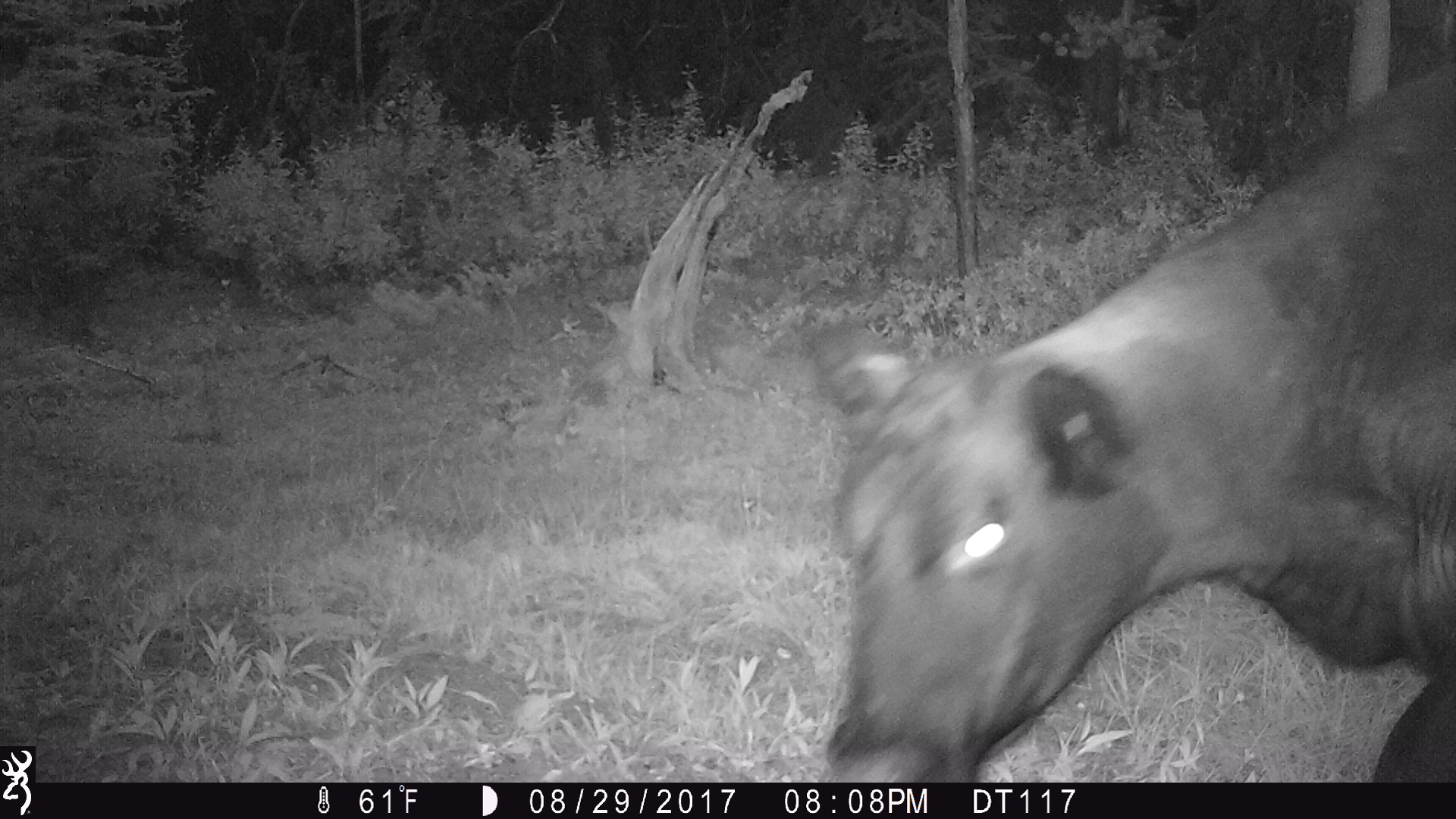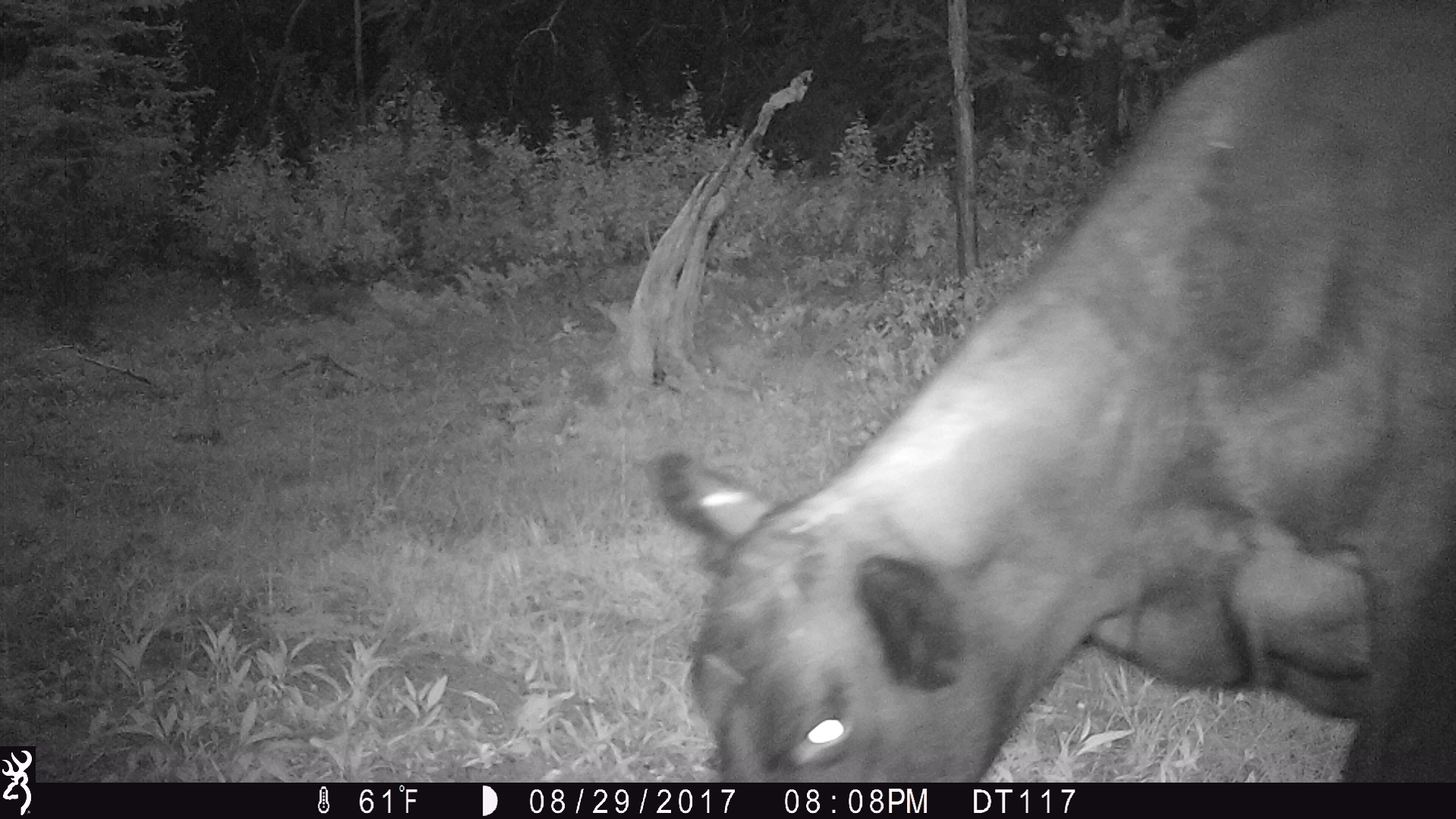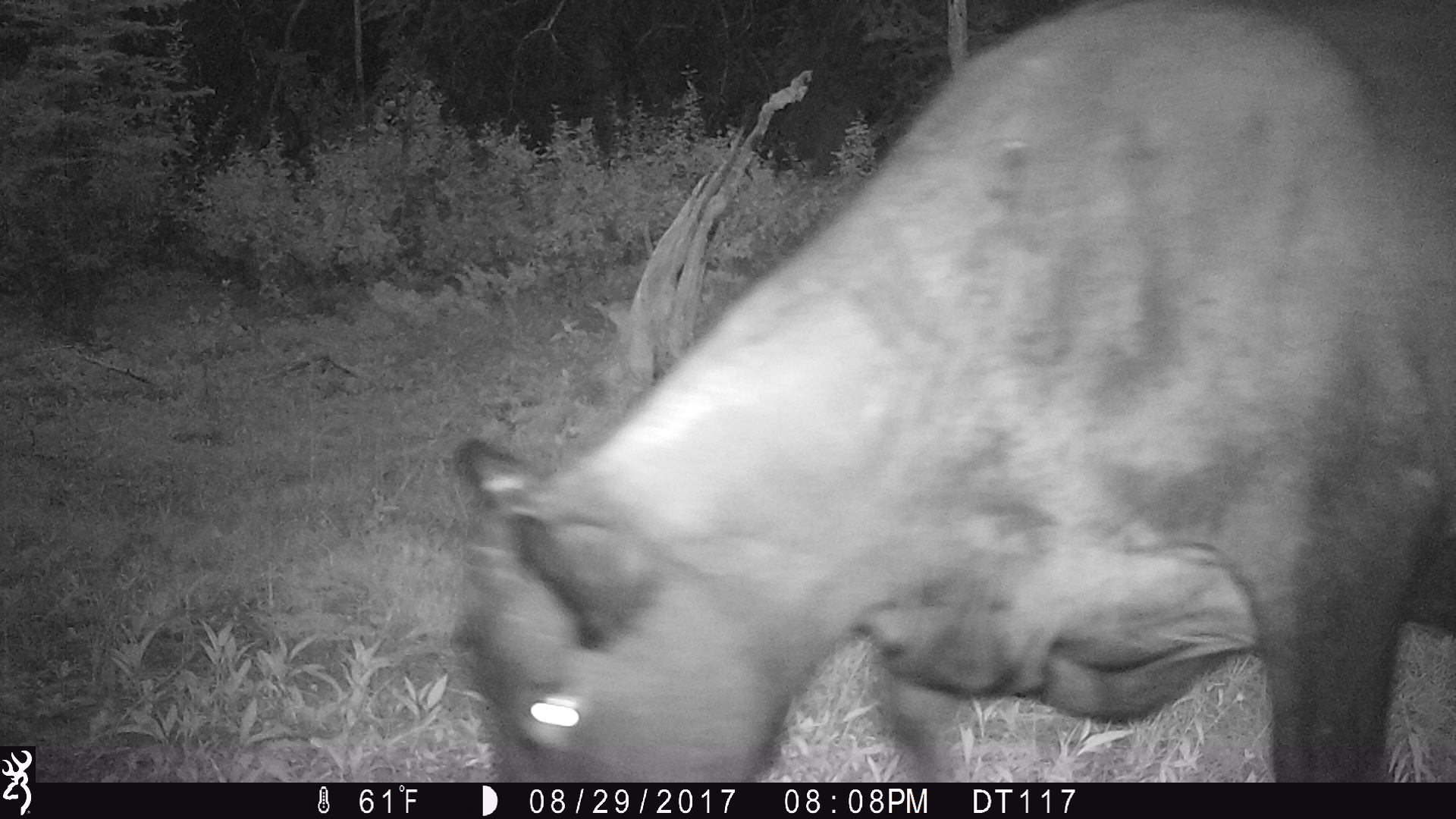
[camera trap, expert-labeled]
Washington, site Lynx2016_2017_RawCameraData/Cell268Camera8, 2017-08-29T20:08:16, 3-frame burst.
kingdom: Animalia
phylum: Chordata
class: Mammalia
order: Artiodactyla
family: Bovidae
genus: Bos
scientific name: Bos taurus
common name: domestic cattle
Domestic cattle (Bos taurus). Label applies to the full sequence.